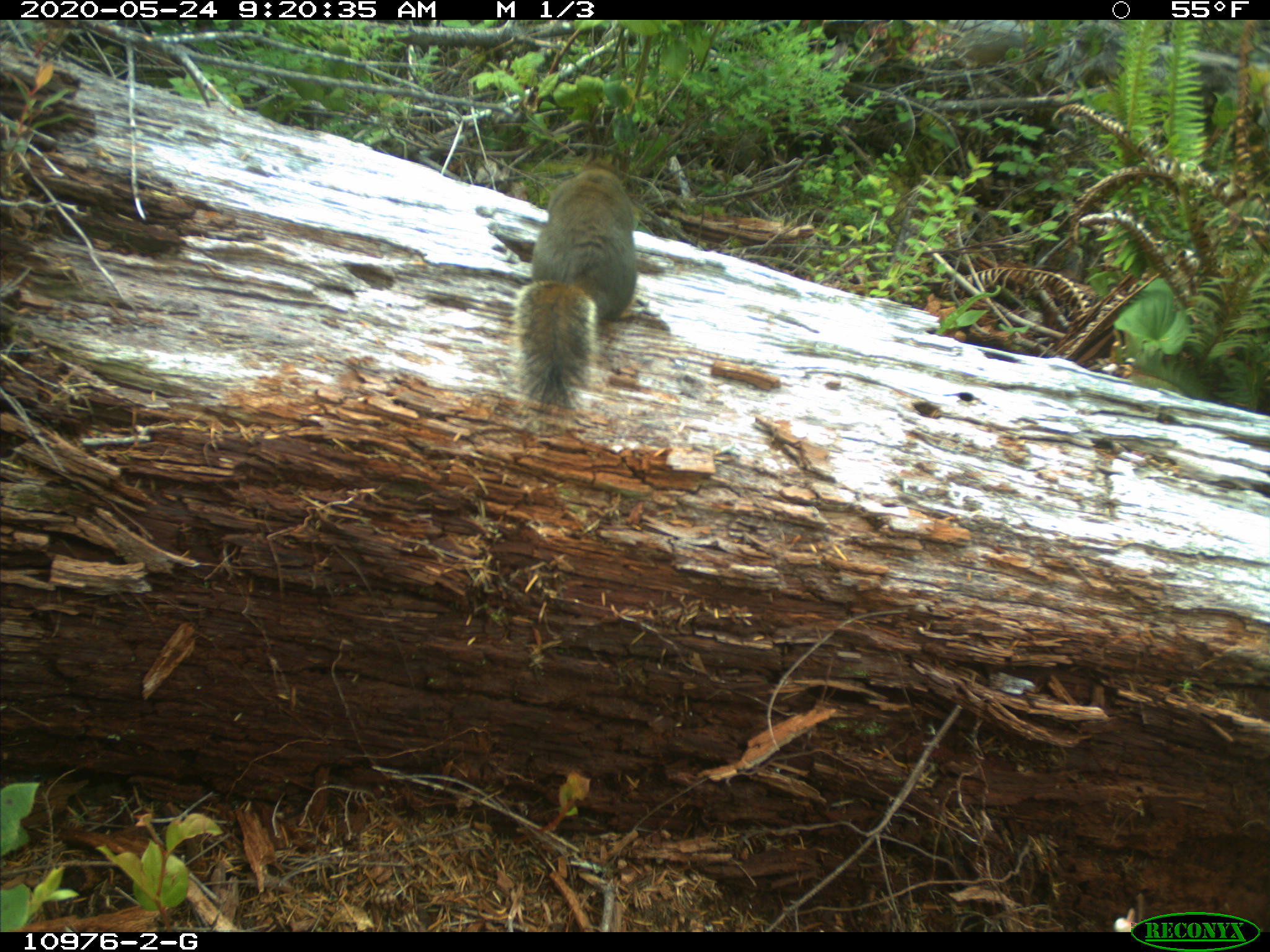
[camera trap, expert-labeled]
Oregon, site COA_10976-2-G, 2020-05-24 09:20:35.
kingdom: Animalia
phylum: Chordata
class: Mammalia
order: Rodentia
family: Sciuridae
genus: Tamiasciurus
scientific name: Tamiasciurus douglasii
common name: douglas squirrel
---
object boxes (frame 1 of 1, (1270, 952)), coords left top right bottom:
douglas squirrel: 505 169 640 412